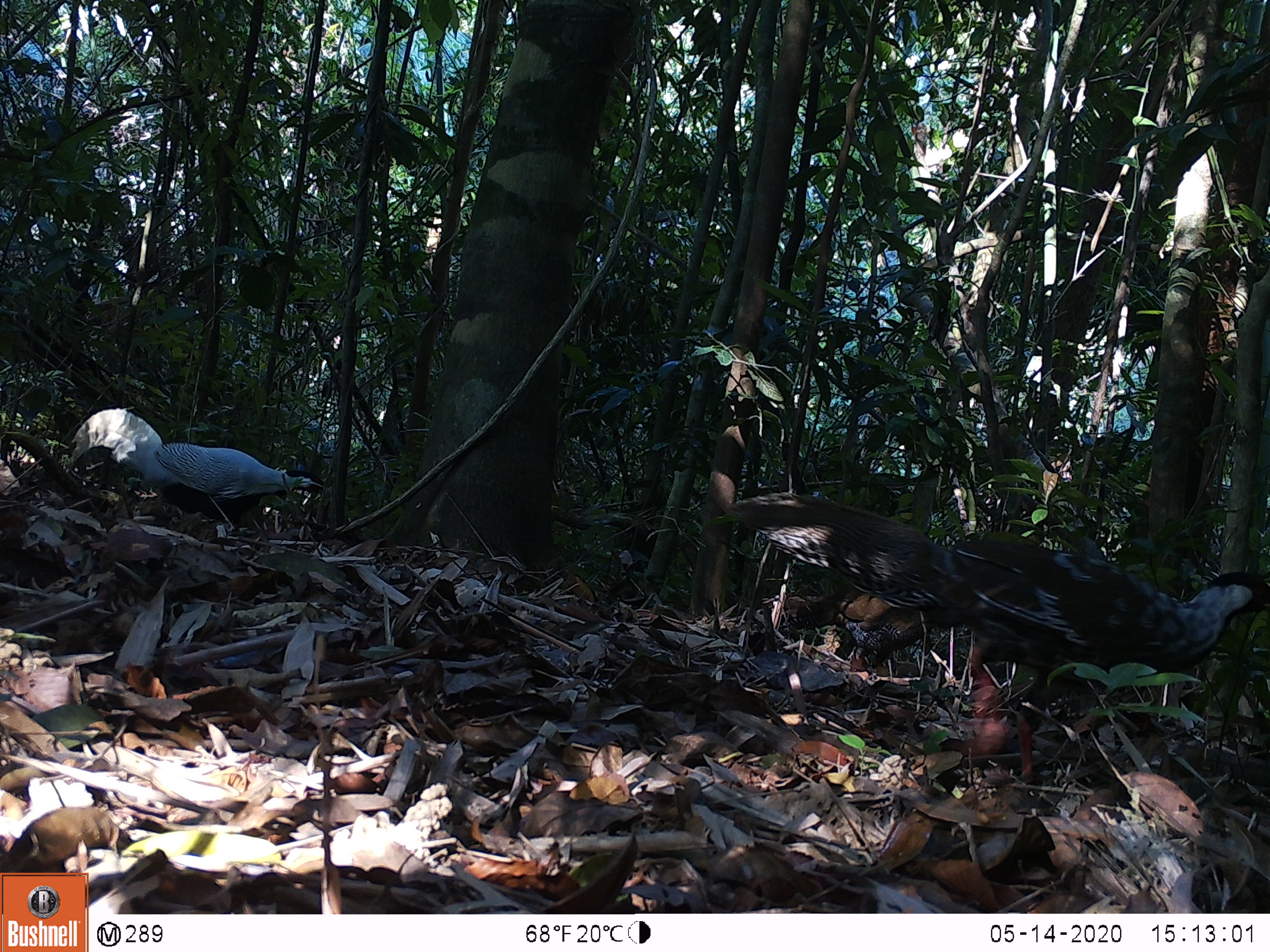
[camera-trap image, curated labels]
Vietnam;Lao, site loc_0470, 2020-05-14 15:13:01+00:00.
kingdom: Animalia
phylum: Chordata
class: Aves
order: Galliformes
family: Phasianidae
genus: Lophura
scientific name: Lophura nycthemera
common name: silver pheasant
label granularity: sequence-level